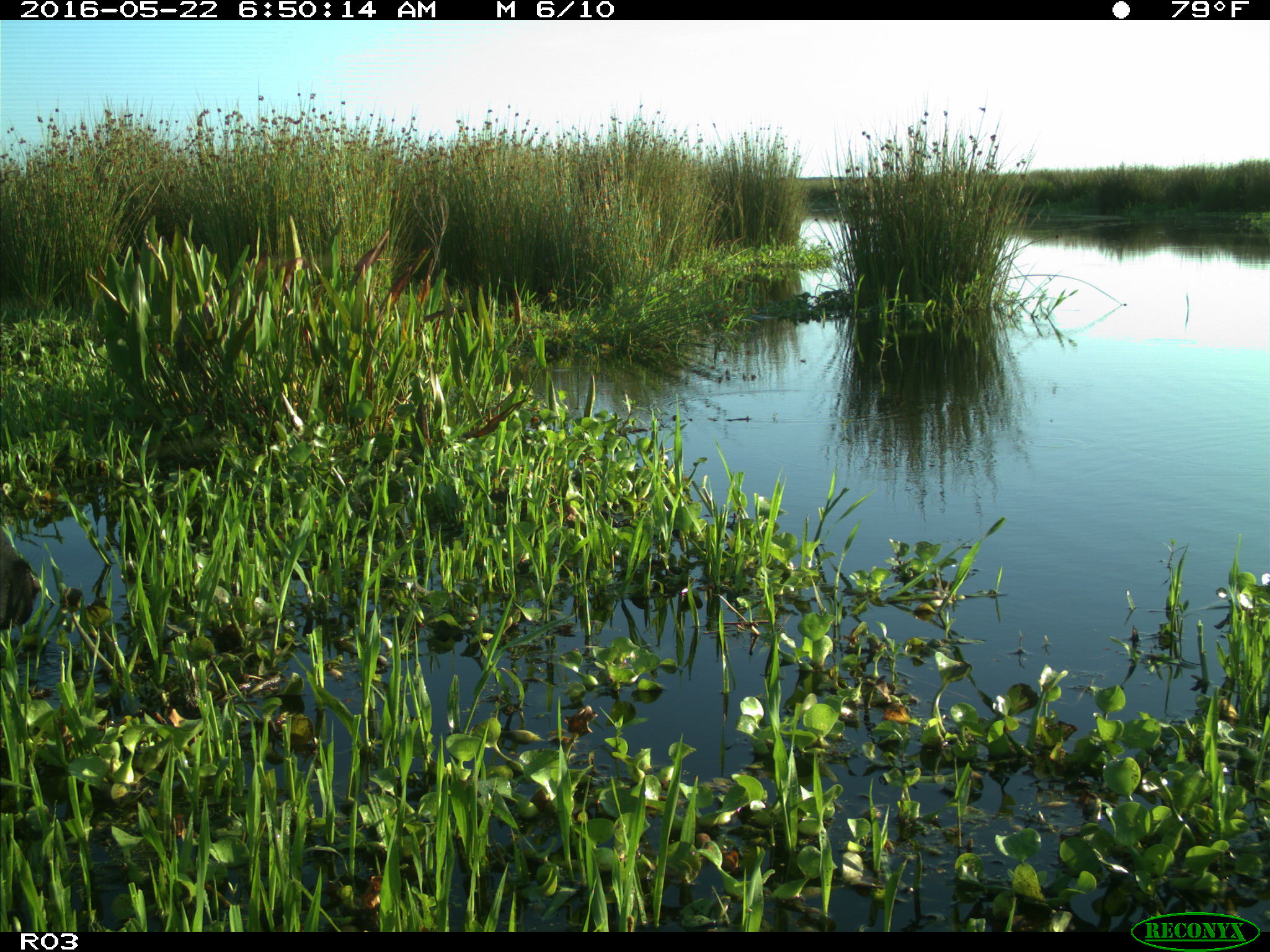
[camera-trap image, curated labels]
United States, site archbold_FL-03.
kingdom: Animalia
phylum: Chordata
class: Mammalia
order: Artiodactyla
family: Bovidae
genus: Bos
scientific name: Bos taurus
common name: domestic cow